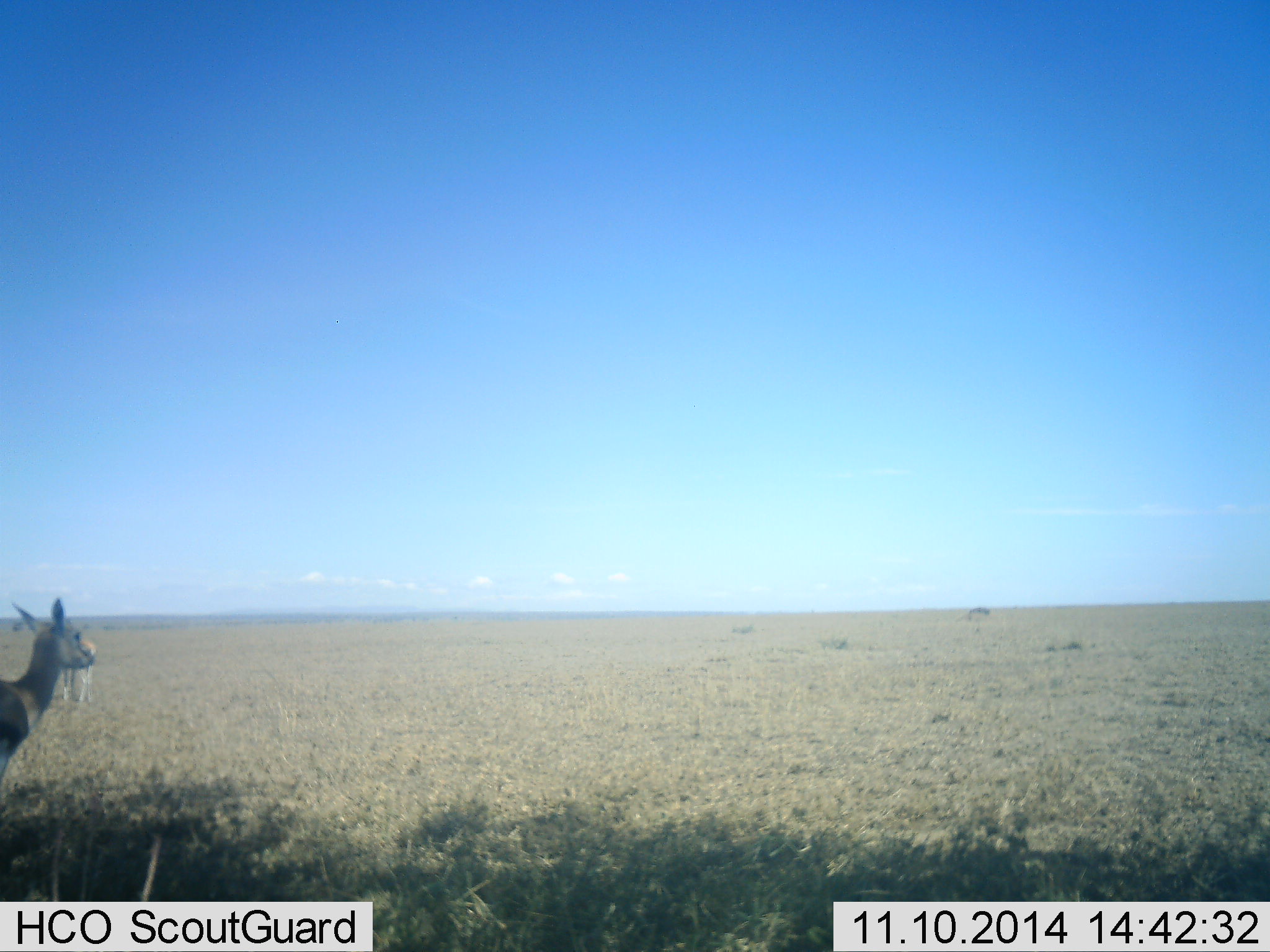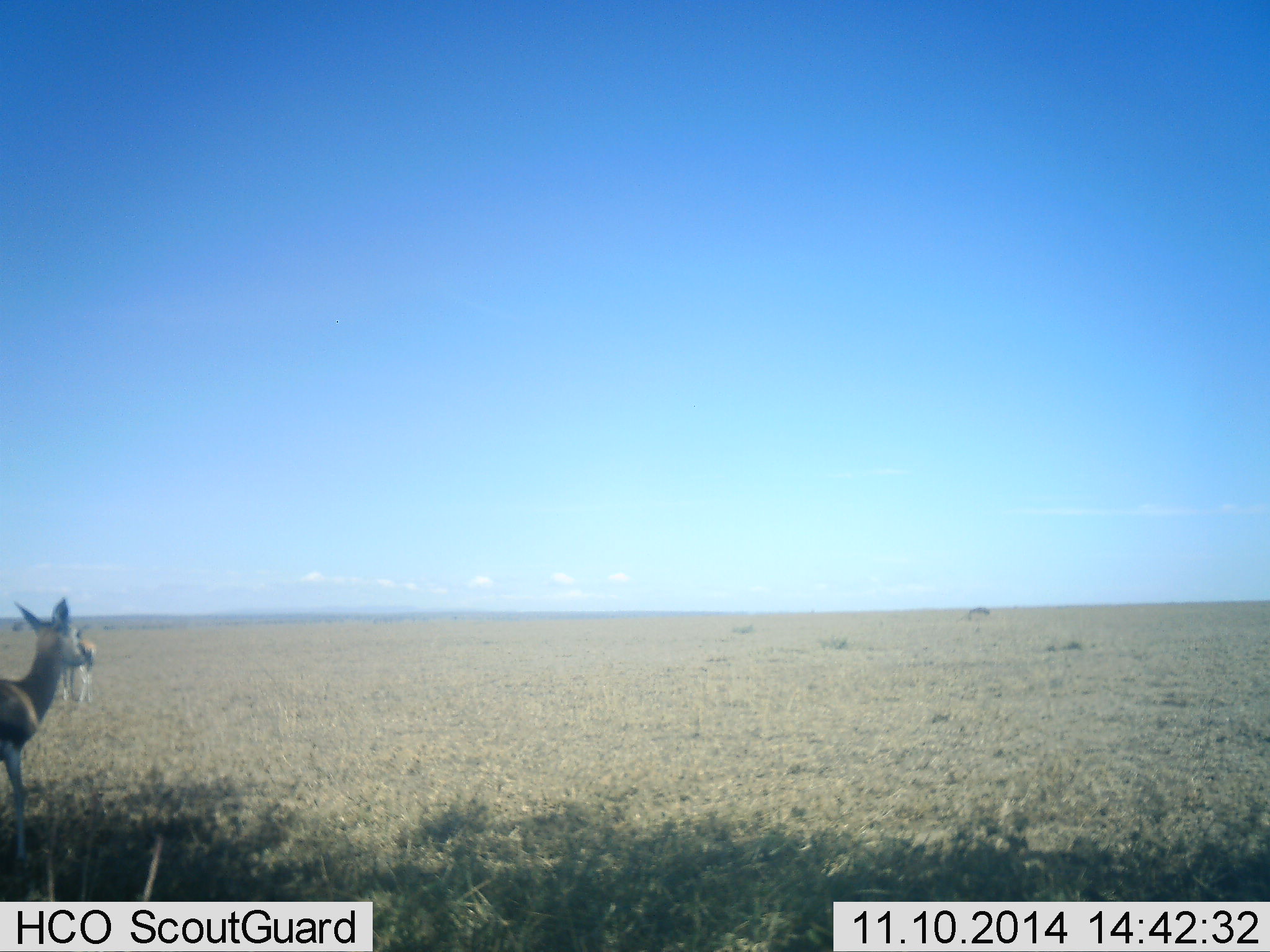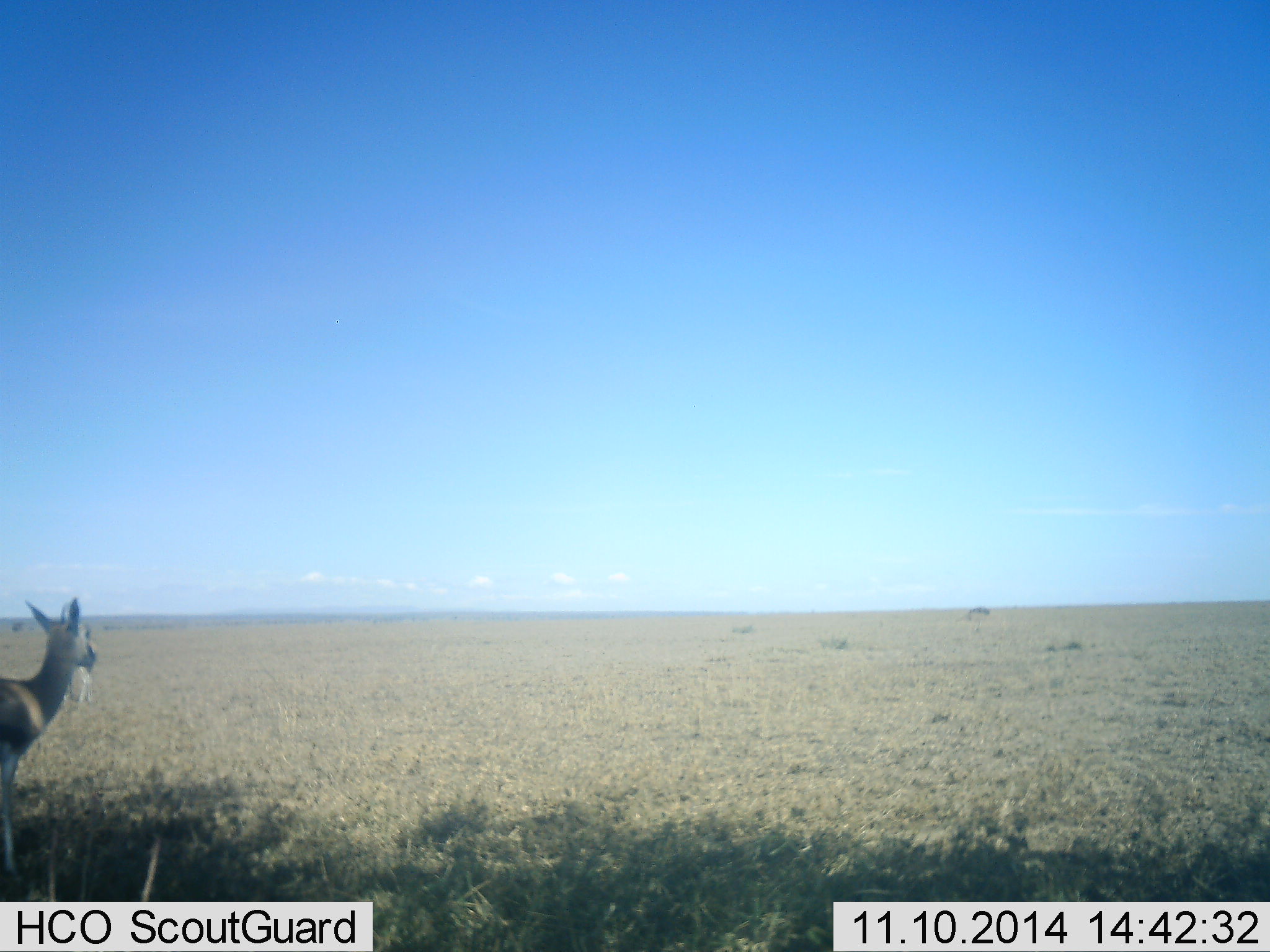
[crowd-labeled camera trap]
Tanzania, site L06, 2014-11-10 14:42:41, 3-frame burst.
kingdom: Animalia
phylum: Chordata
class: Mammalia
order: Artiodactyla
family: Bovidae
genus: Eudorcas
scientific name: Eudorcas thomsonii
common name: thomson's gazelle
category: gazellethomsons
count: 2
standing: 80%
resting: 0%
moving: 40%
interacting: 0%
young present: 10%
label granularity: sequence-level